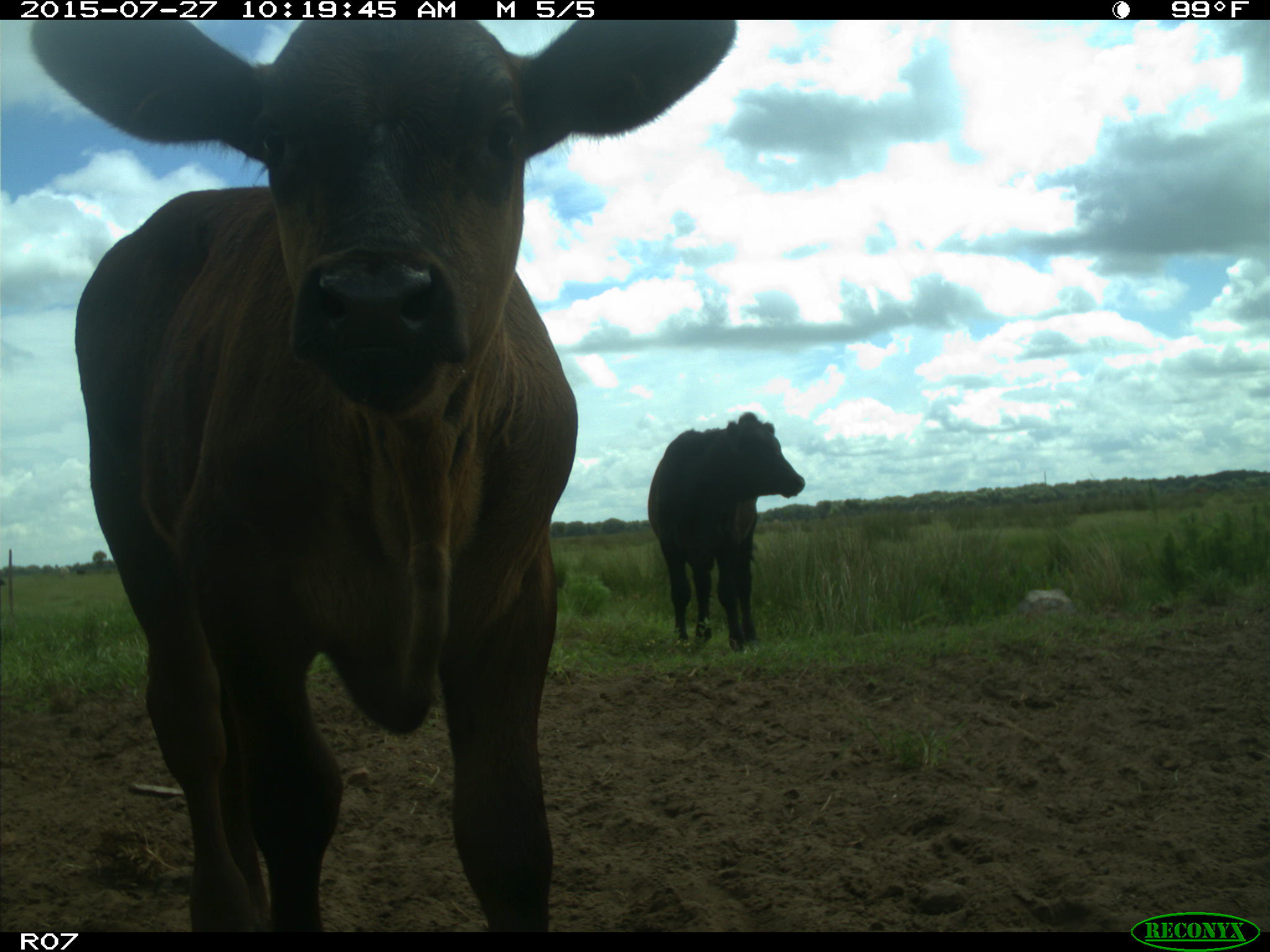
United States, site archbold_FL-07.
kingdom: Animalia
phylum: Chordata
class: Mammalia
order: Artiodactyla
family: Bovidae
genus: Bos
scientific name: Bos taurus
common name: domestic cow